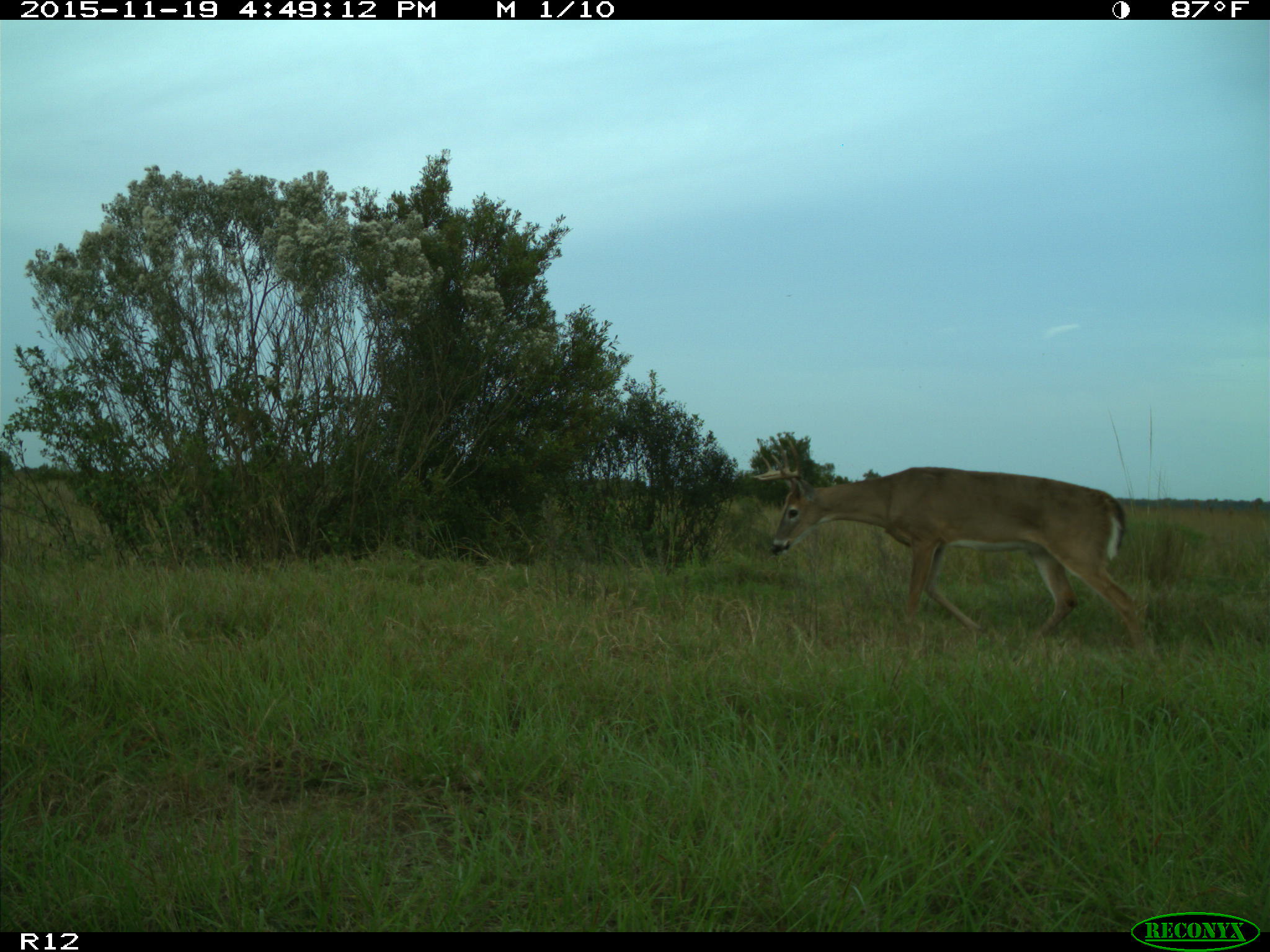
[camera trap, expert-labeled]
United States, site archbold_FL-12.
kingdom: Animalia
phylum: Chordata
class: Mammalia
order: Artiodactyla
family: Cervidae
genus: Odocoileus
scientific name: Odocoileus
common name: deer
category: unidentified deer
Unidentified deer (deer) (Odocoileus).